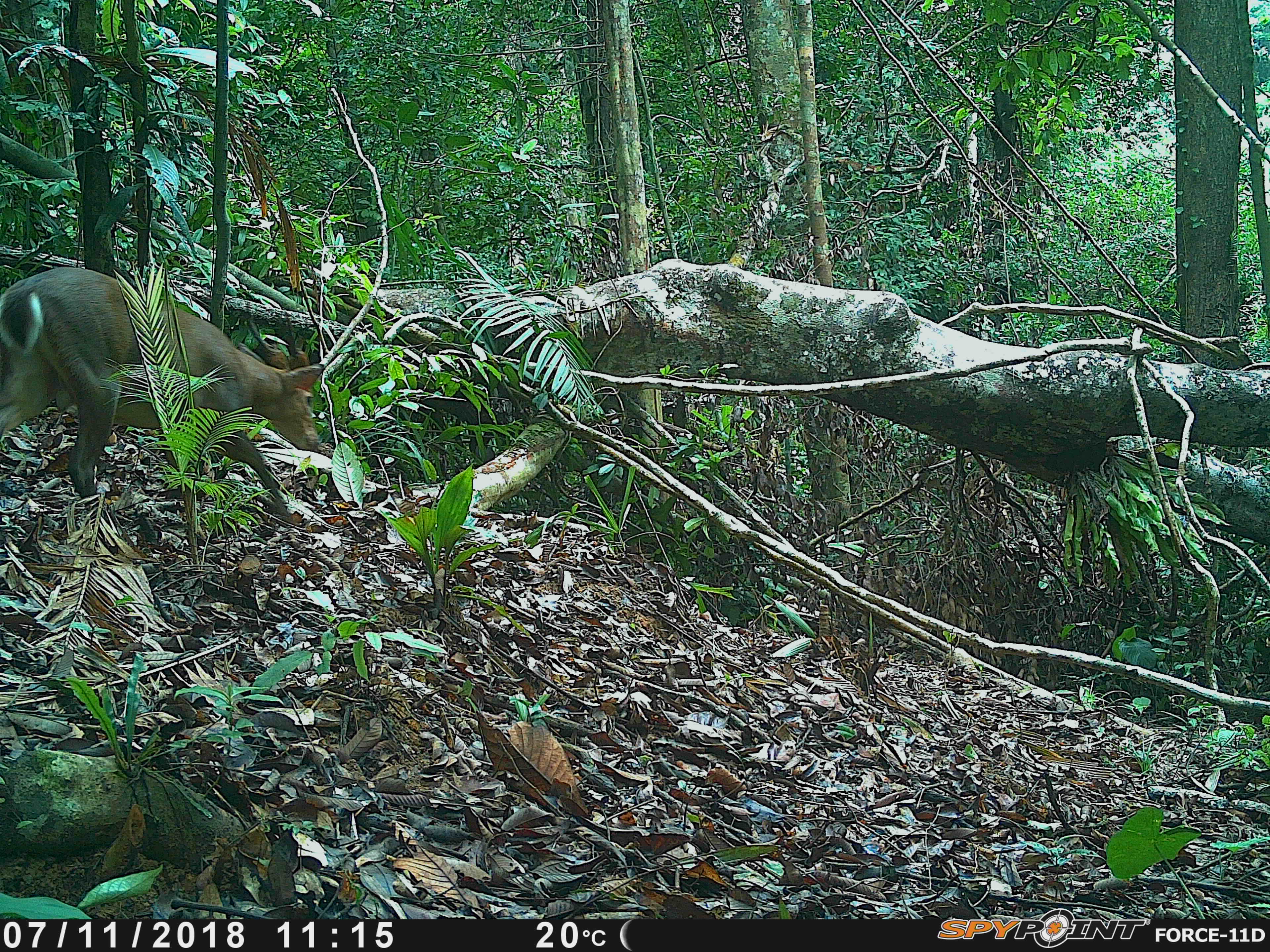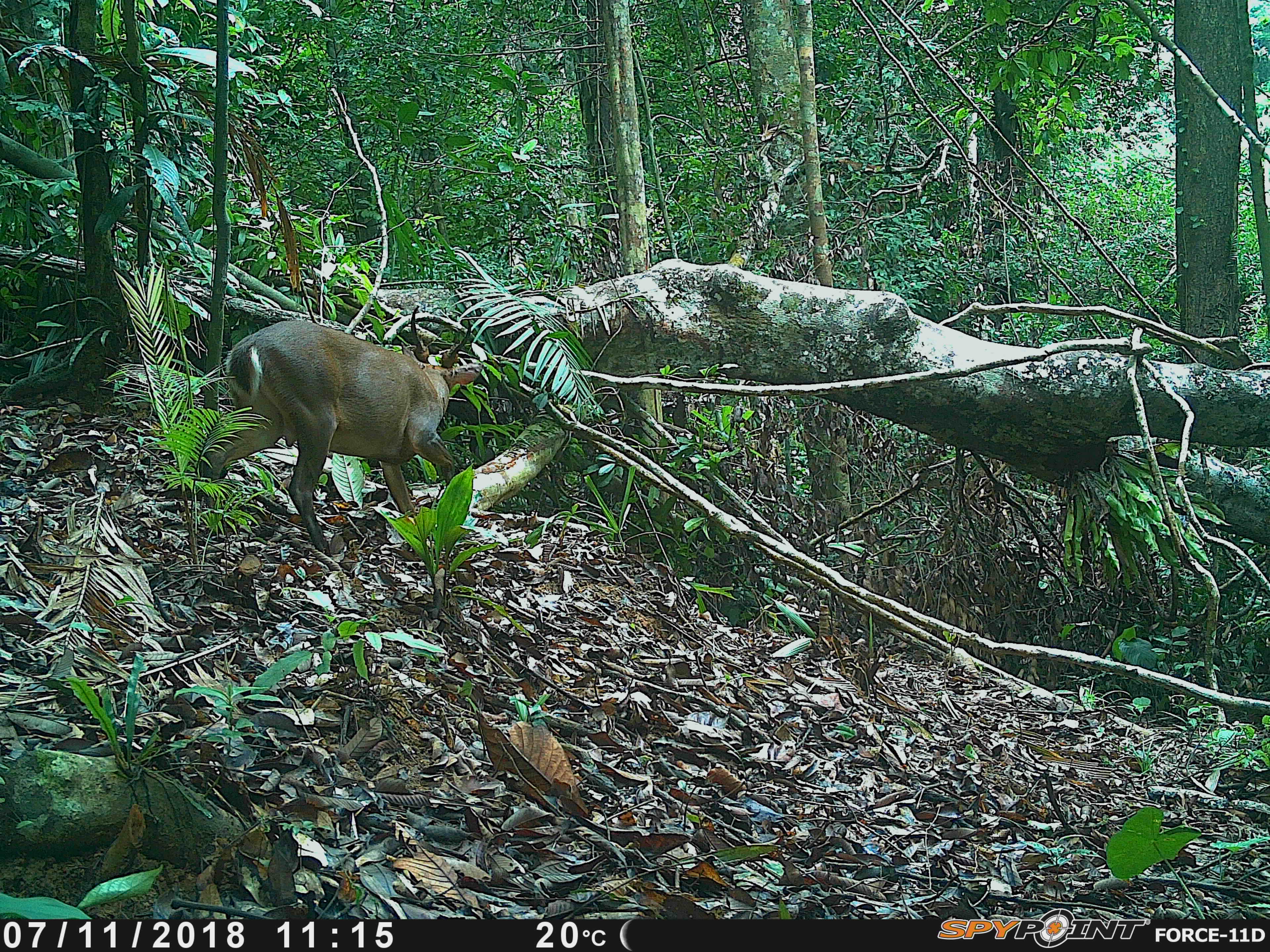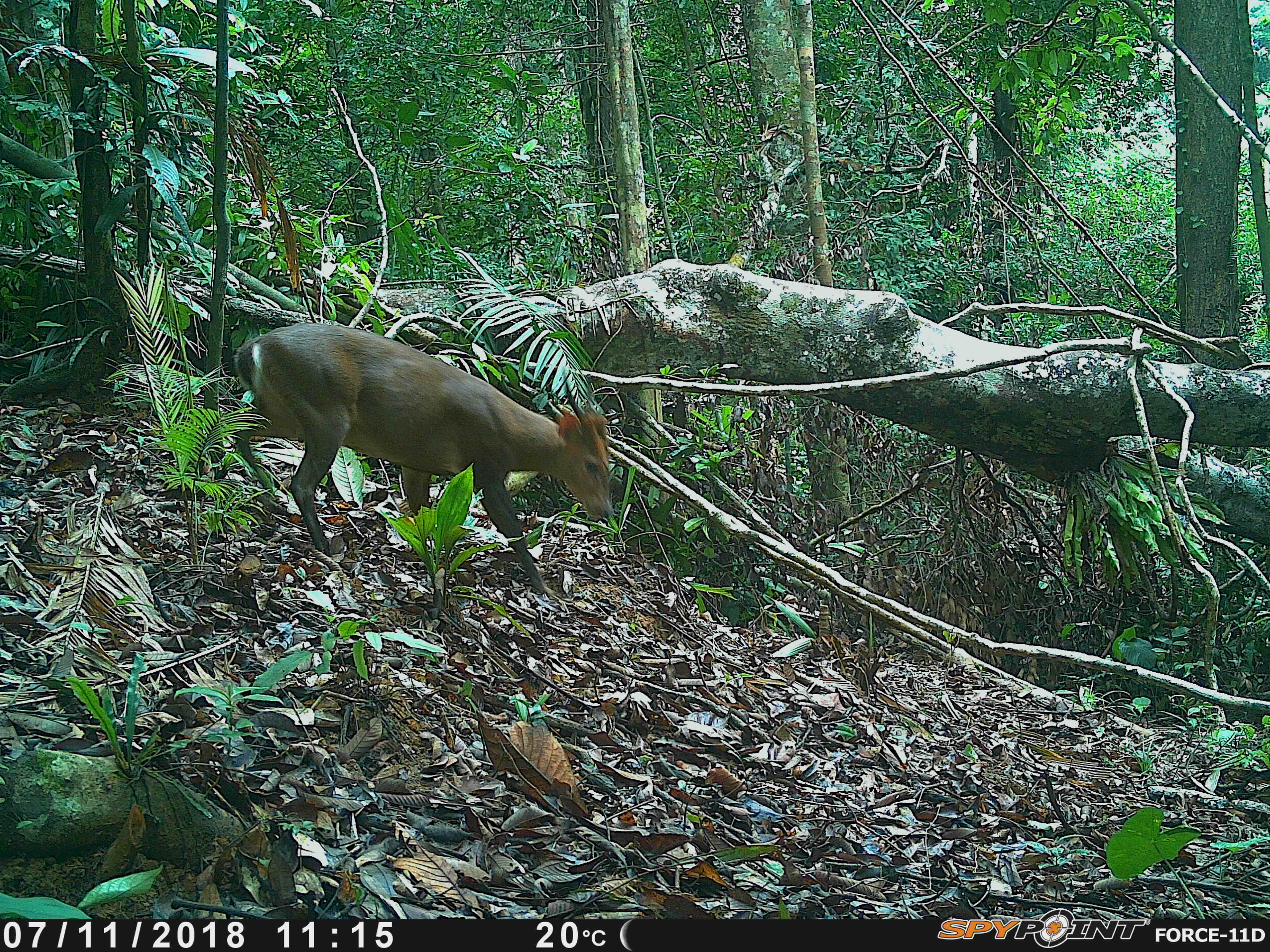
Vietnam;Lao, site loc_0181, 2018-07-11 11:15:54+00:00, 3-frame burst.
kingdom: Animalia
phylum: Chordata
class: Mammalia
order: Artiodactyla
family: Cervidae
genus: Muntiacus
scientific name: Muntiacus vuquangensis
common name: large-antlered muntjac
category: large antlered muntjac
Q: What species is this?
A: Large antlered muntjac (large-antlered muntjac) (Muntiacus vuquangensis).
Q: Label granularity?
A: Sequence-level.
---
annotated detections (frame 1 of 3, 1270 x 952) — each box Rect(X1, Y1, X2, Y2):
large antlered muntjac: Rect(0, 263, 329, 524)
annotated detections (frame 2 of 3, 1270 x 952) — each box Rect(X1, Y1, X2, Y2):
large antlered muntjac: Rect(197, 305, 484, 556)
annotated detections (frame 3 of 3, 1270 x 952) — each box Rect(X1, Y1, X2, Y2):
large antlered muntjac: Rect(232, 321, 615, 597)